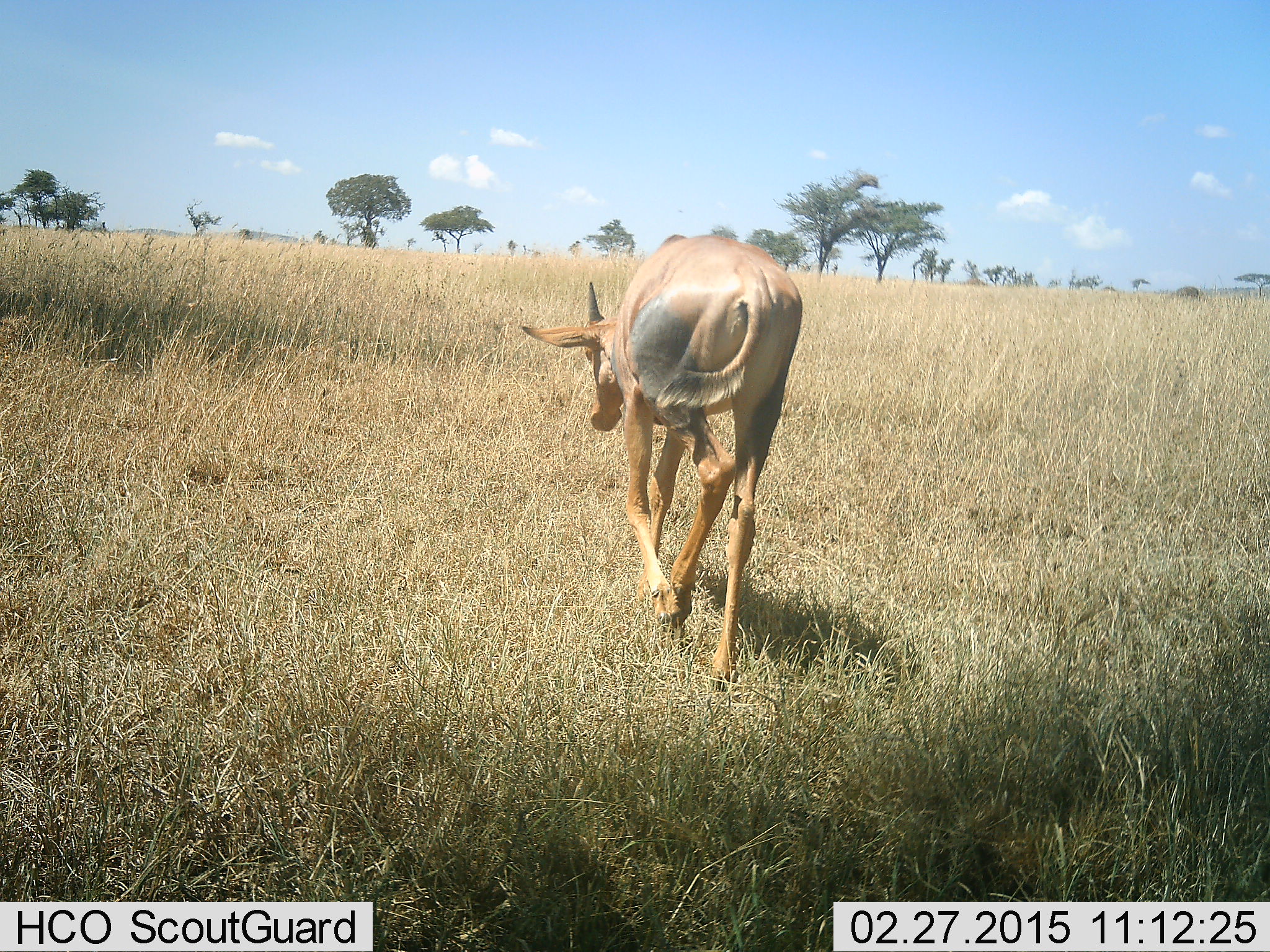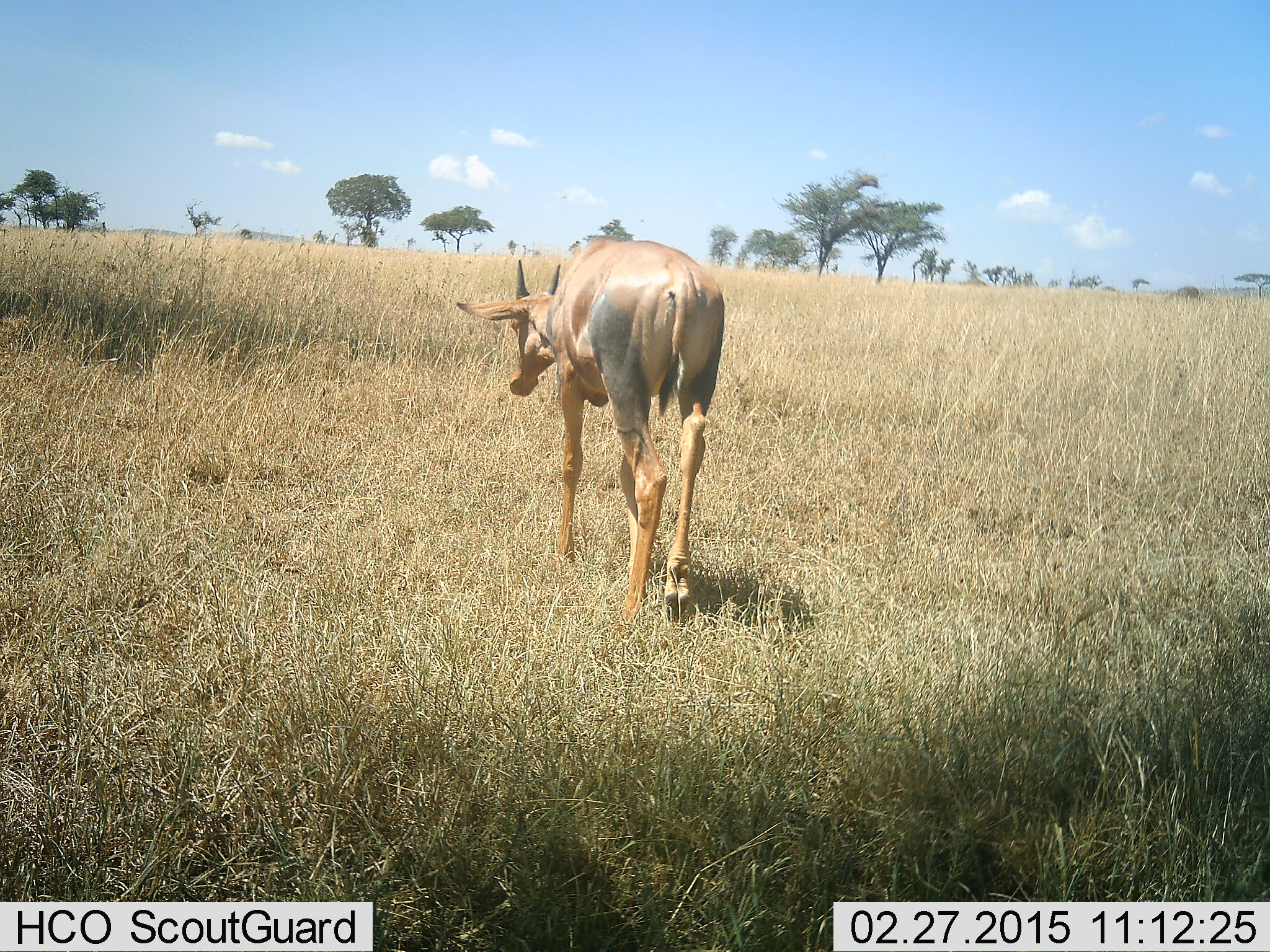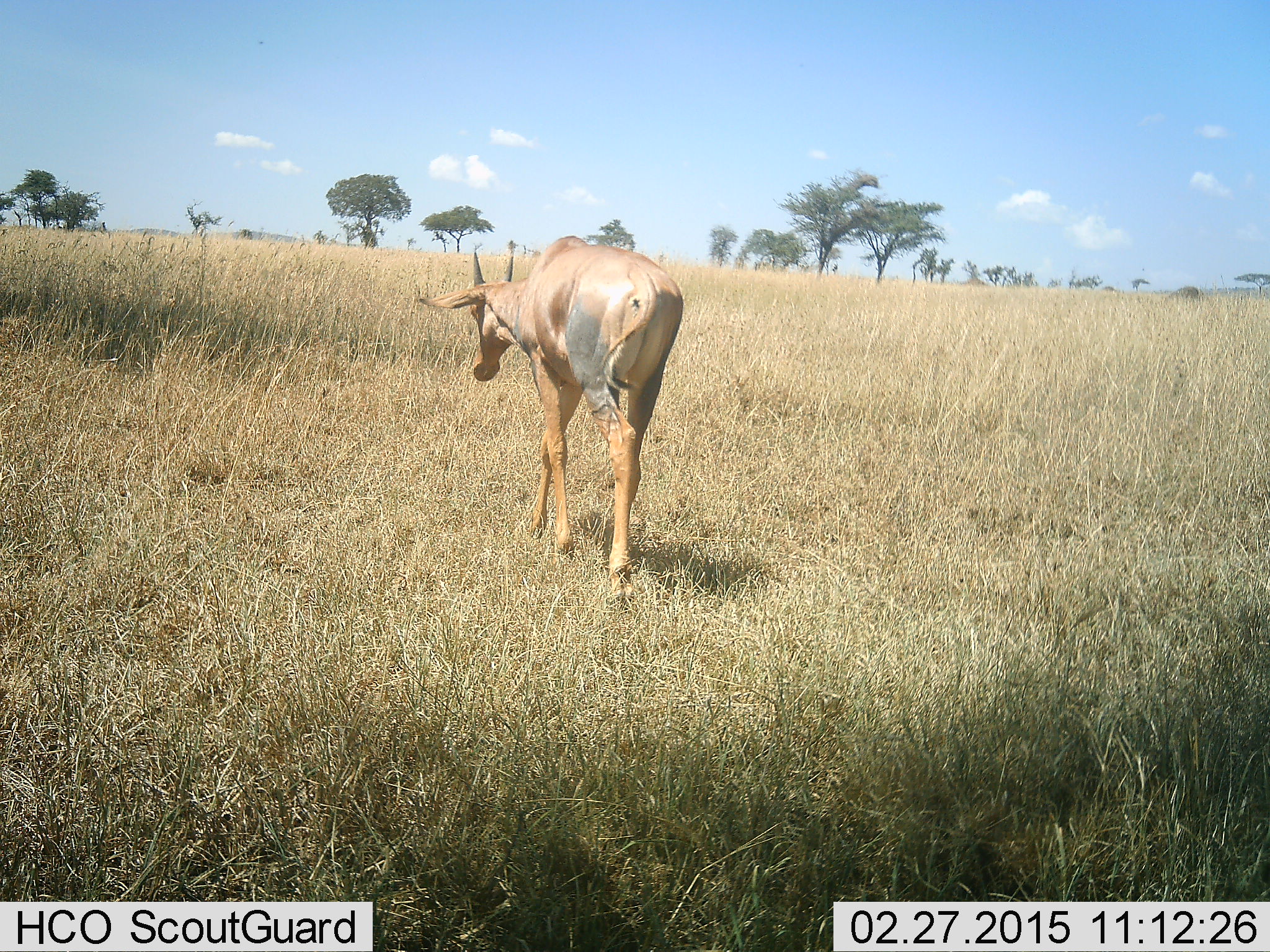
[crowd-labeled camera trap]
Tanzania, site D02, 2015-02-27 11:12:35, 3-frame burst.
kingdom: Animalia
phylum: Chordata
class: Mammalia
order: Artiodactyla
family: Bovidae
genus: Damaliscus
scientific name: Damaliscus lunatus jimela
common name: topi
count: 1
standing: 0%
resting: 0%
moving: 100%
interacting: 0%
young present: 10%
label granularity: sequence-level